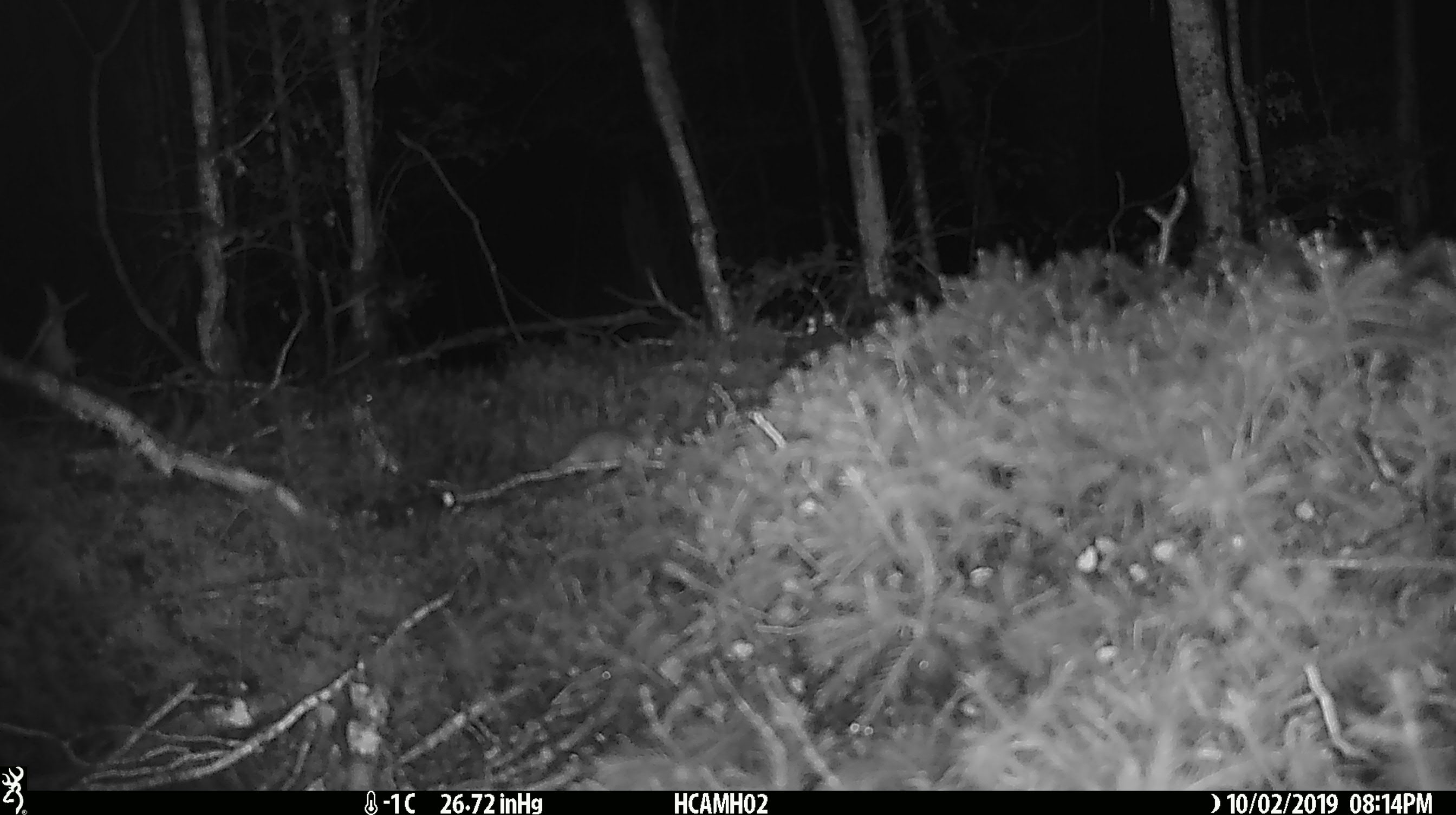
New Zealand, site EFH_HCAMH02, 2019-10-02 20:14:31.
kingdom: Animalia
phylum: Chordata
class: Mammalia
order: Rodentia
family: Muridae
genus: Mus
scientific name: Mus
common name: mouse